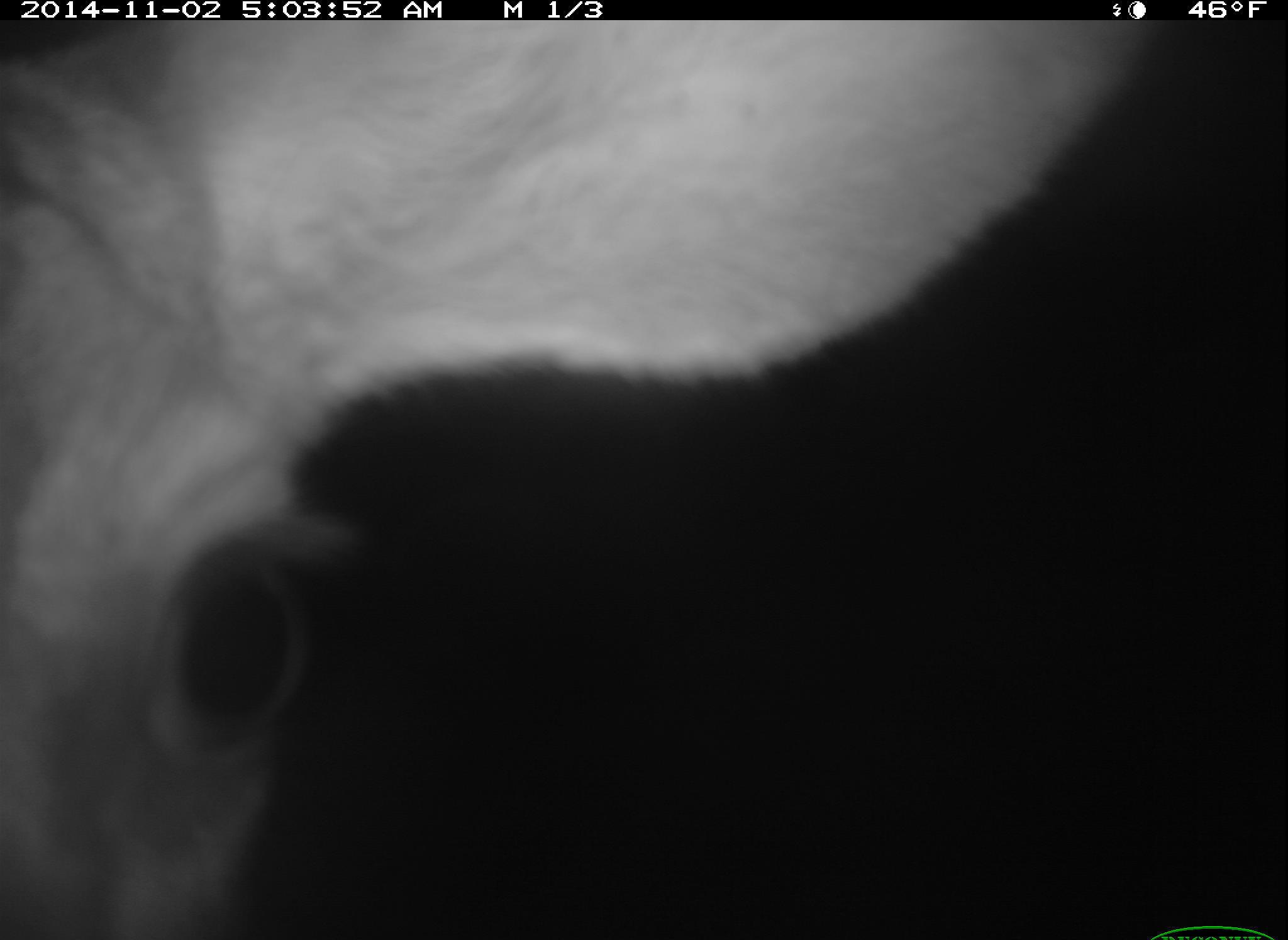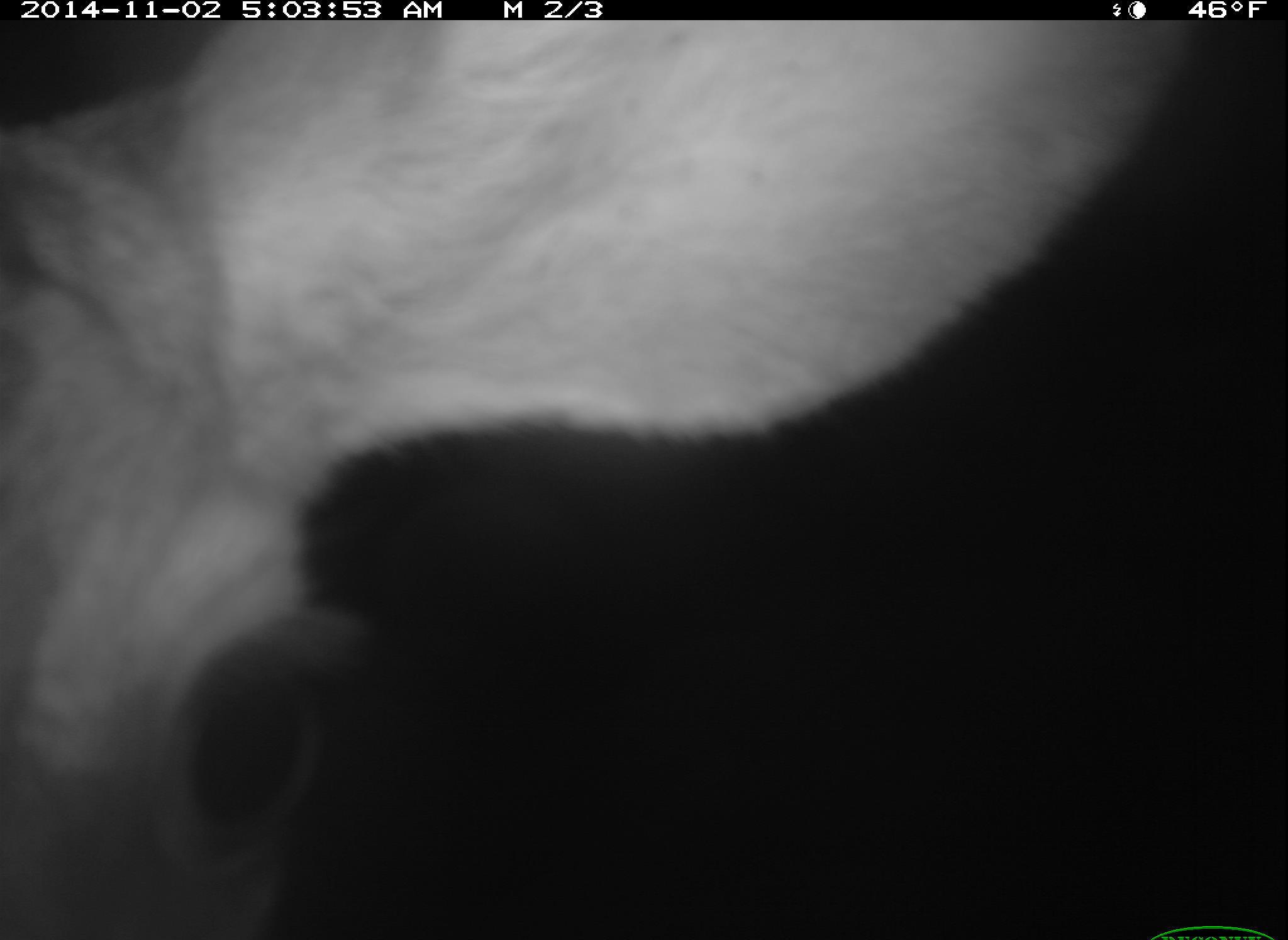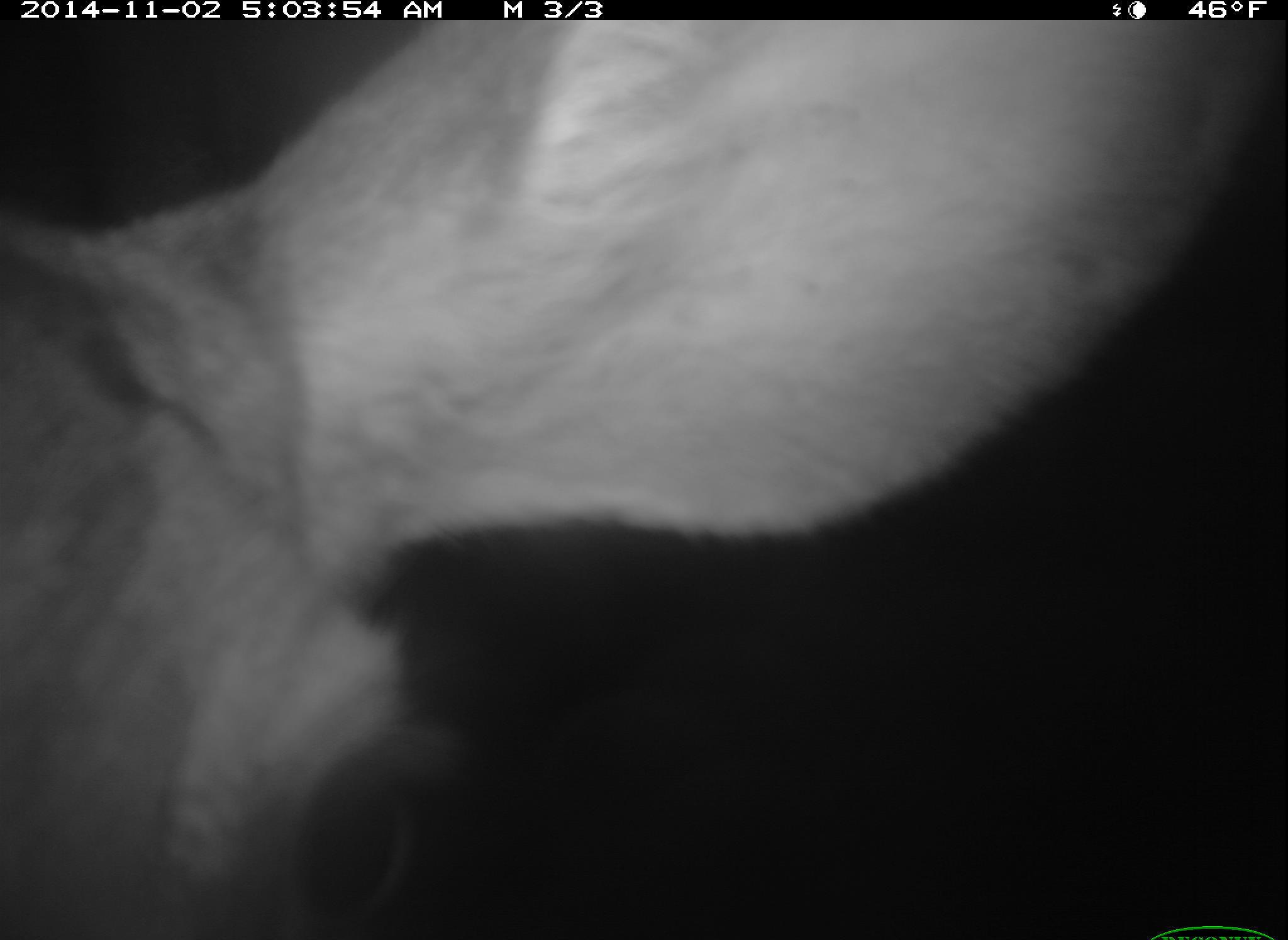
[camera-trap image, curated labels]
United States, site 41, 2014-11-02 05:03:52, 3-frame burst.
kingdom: Animalia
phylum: Chordata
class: Mammalia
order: Artiodactyla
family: Cervidae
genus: Odocoileus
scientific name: Odocoileus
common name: deer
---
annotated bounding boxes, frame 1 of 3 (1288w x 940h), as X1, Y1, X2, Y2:
deer: 1, 18, 1191, 940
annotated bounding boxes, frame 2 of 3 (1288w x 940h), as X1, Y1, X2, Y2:
deer: 4, 18, 1225, 940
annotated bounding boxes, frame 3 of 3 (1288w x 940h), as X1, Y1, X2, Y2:
deer: 6, 11, 1283, 940